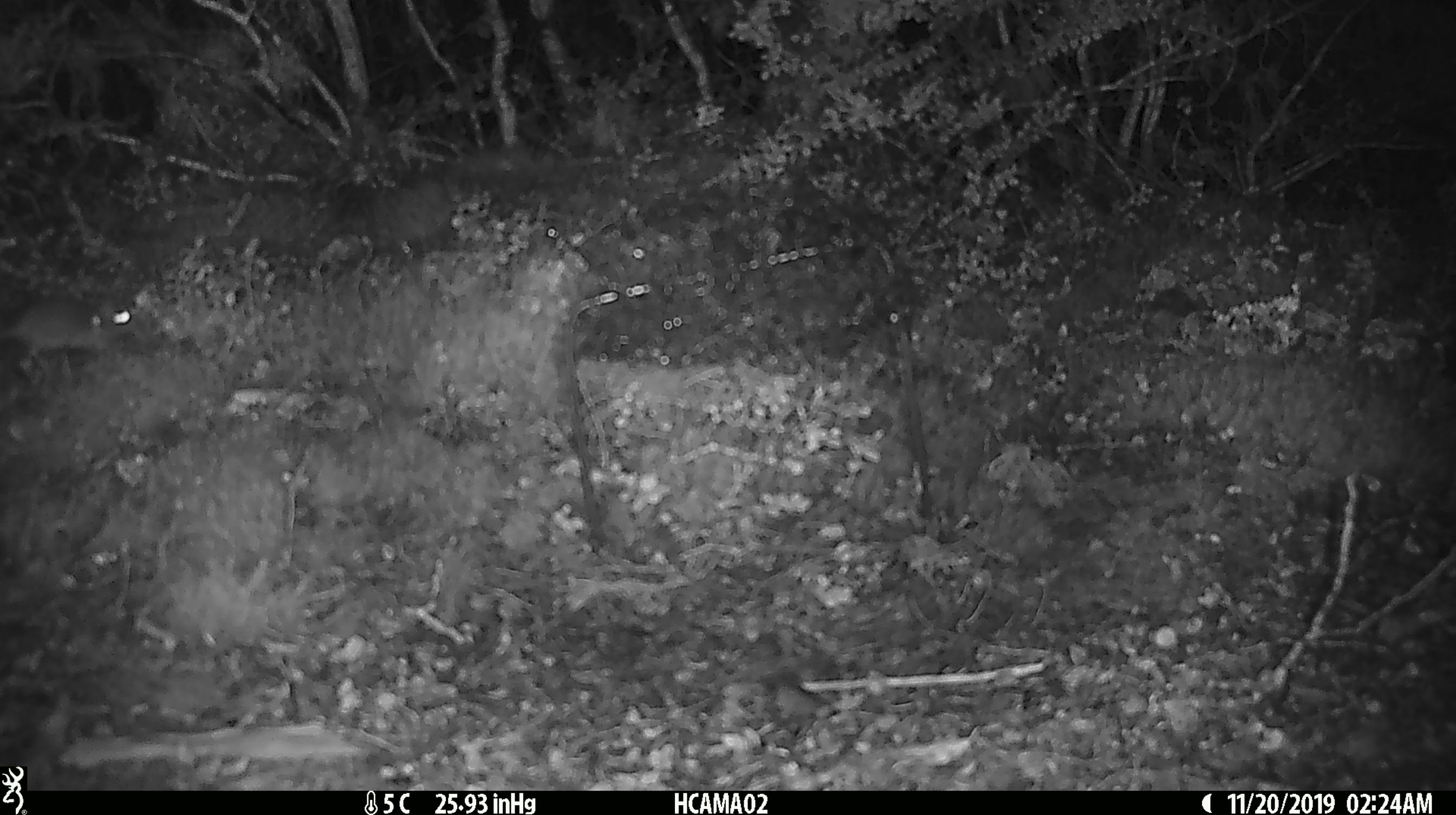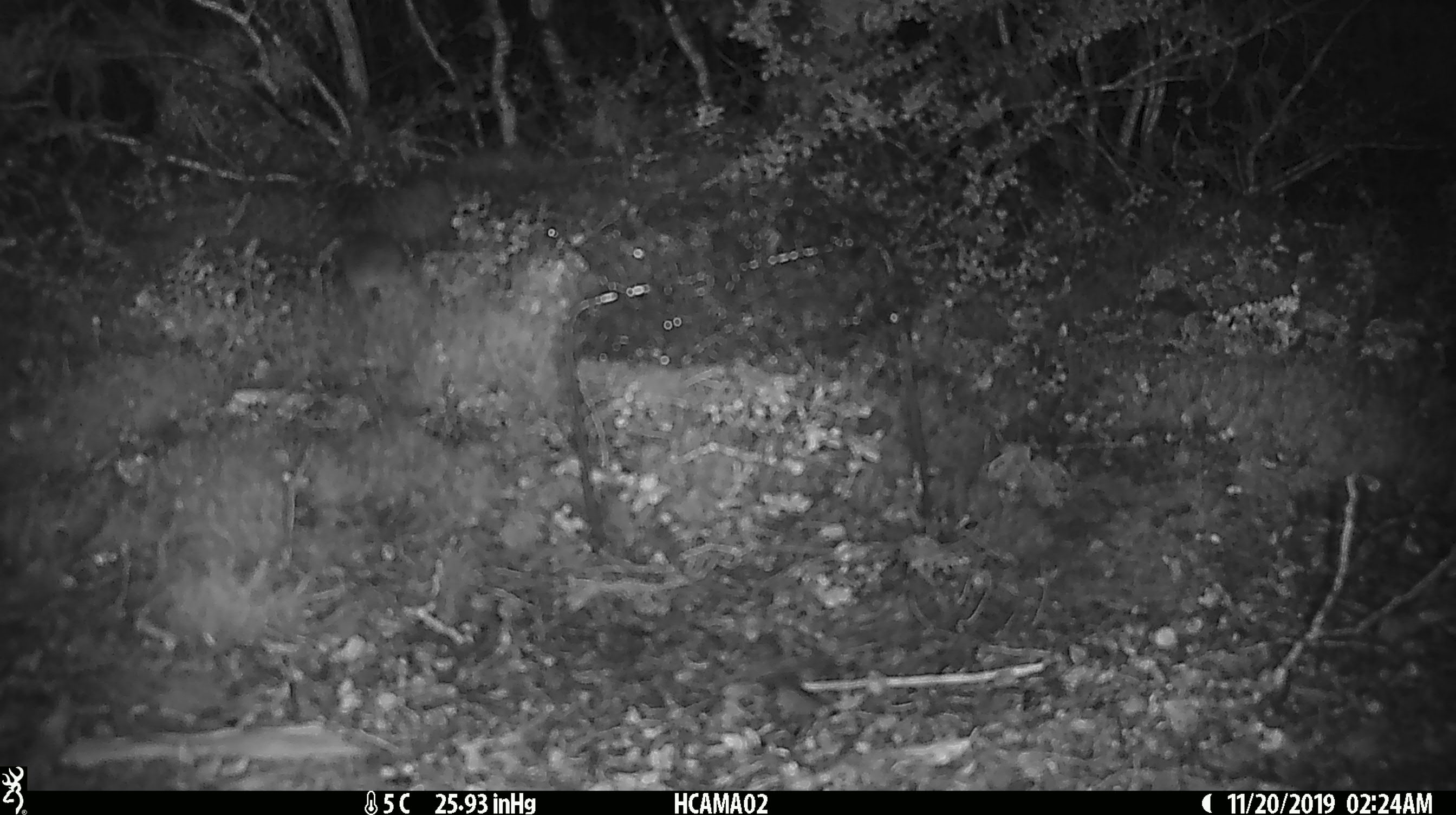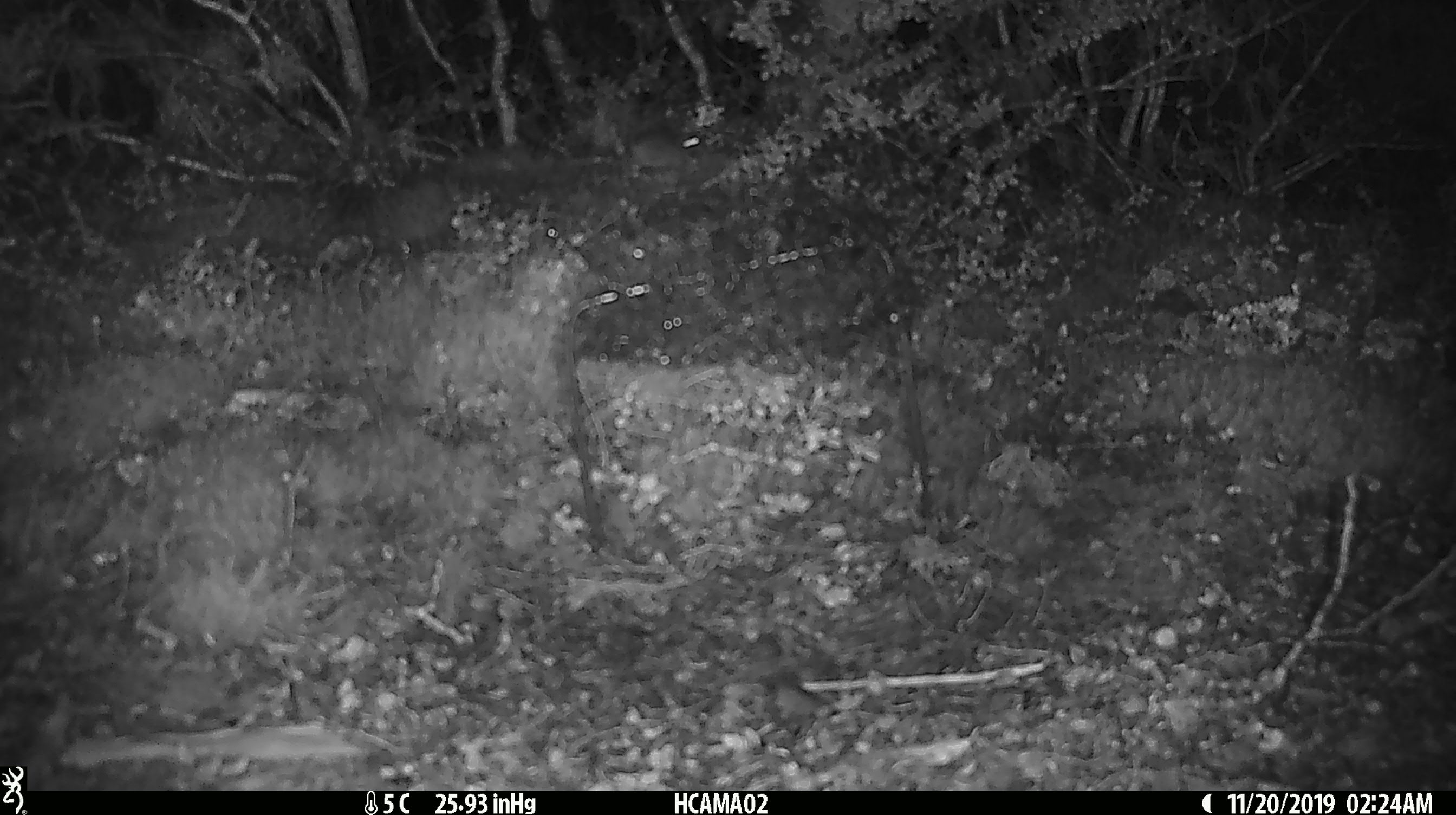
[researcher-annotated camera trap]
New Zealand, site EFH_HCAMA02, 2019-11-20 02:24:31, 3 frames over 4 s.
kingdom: Animalia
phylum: Chordata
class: Mammalia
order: Rodentia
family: Muridae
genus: Mus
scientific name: Mus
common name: mouse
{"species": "mouse (Mus)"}